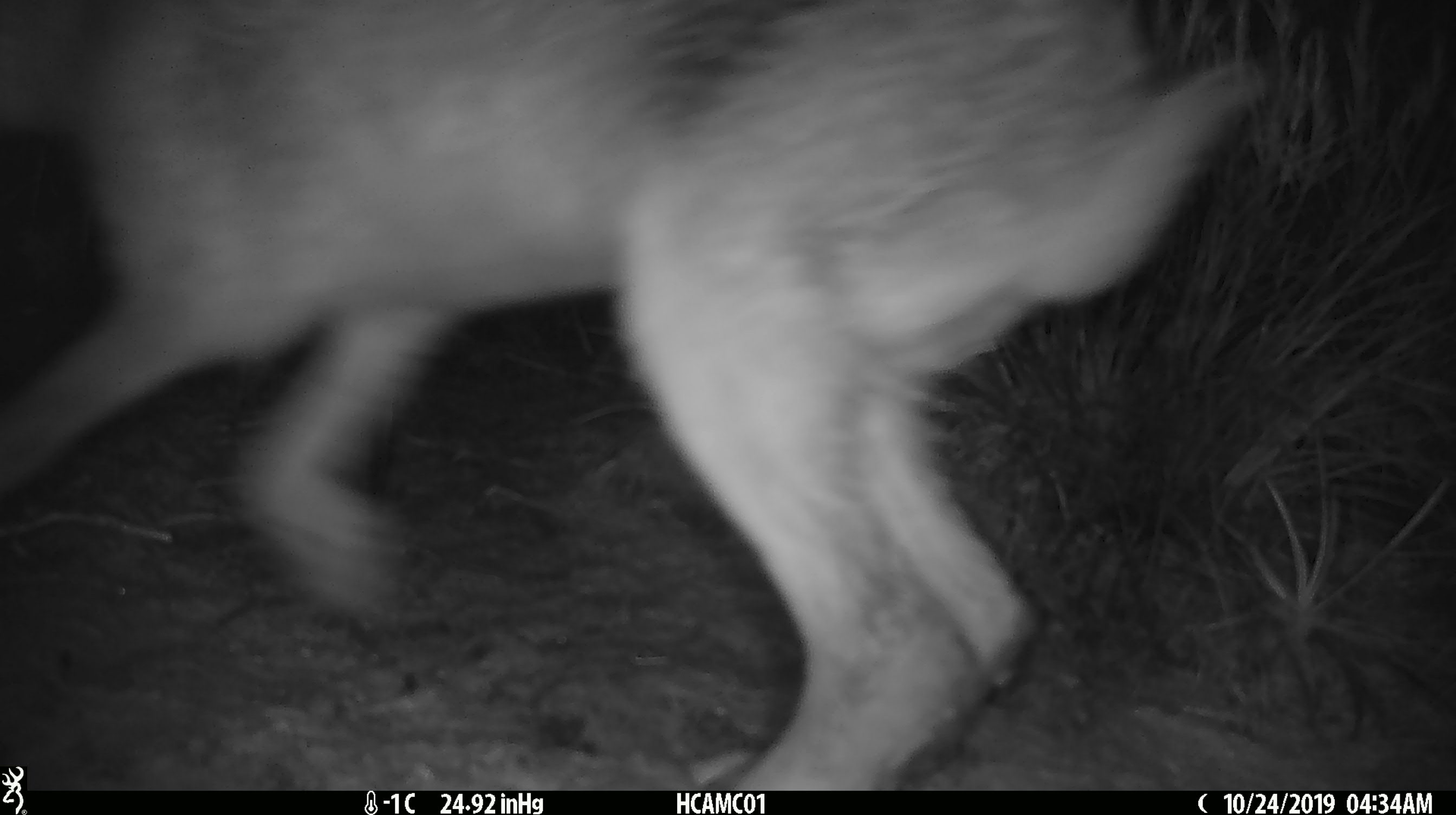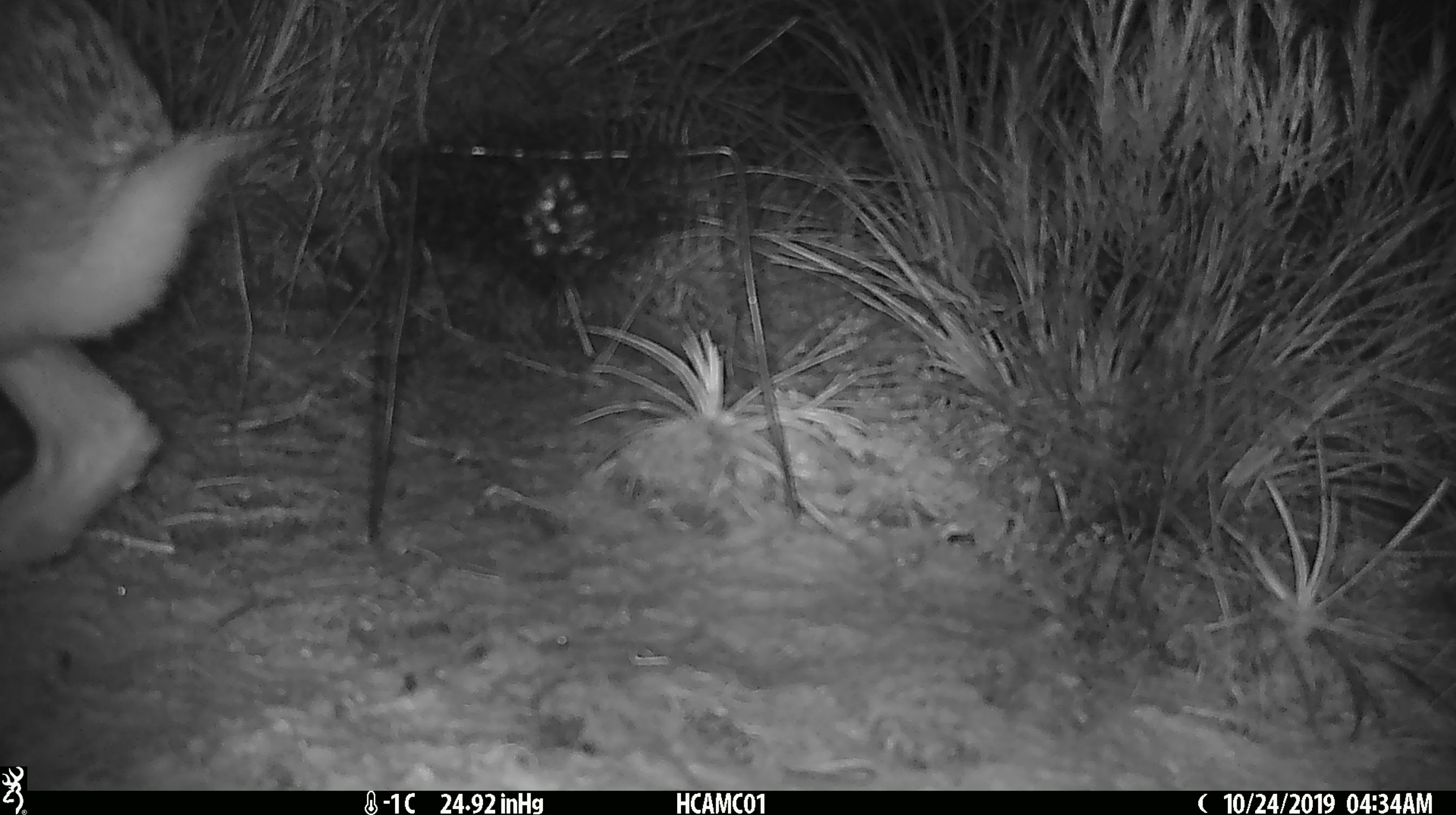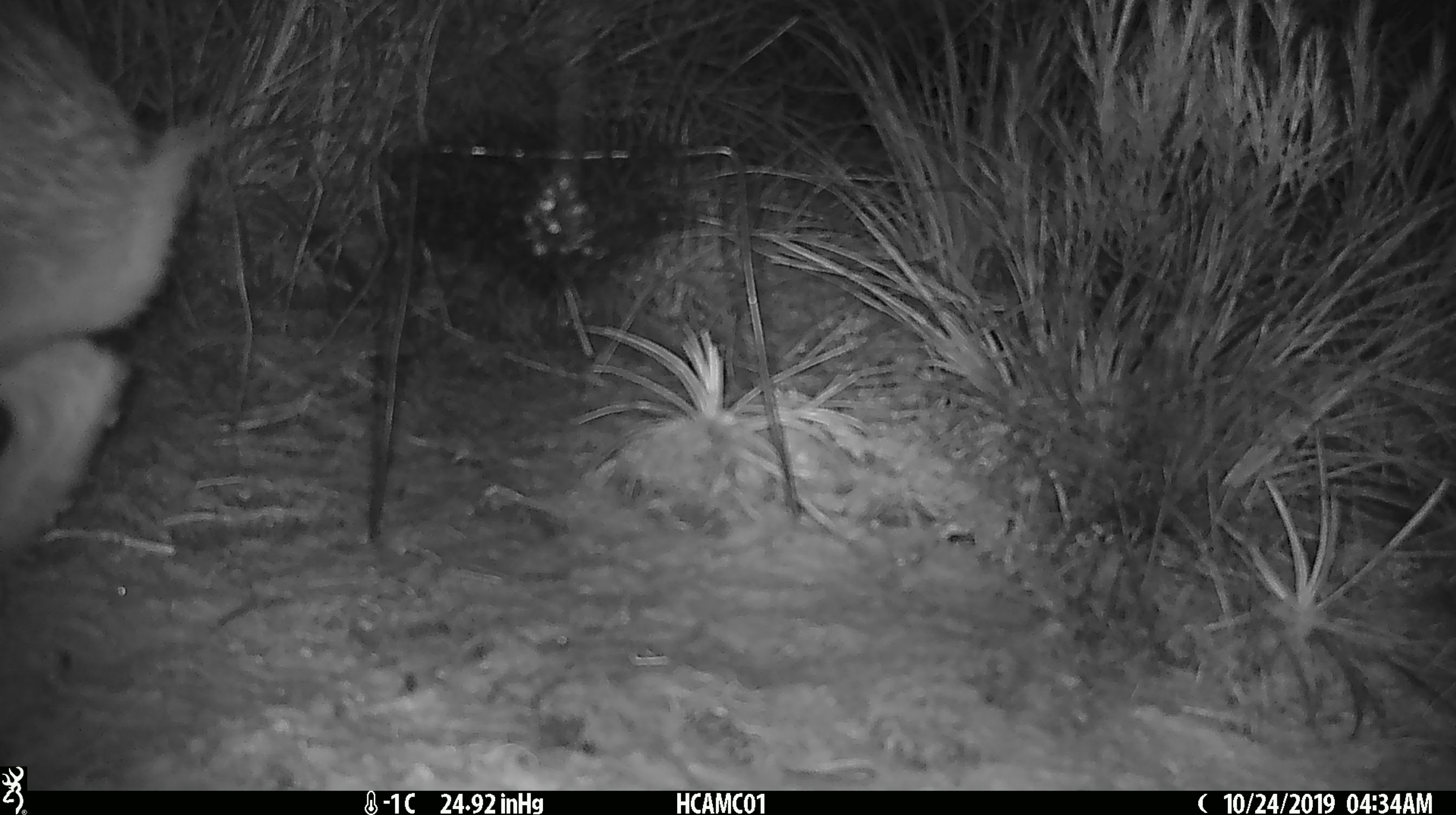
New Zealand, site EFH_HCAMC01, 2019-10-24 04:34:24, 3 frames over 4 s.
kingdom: Animalia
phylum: Chordata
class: Mammalia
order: Lagomorpha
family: Leporidae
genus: Lepus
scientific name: Lepus europaeus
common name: brown hare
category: hare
Hare (brown hare) (Lepus europaeus).